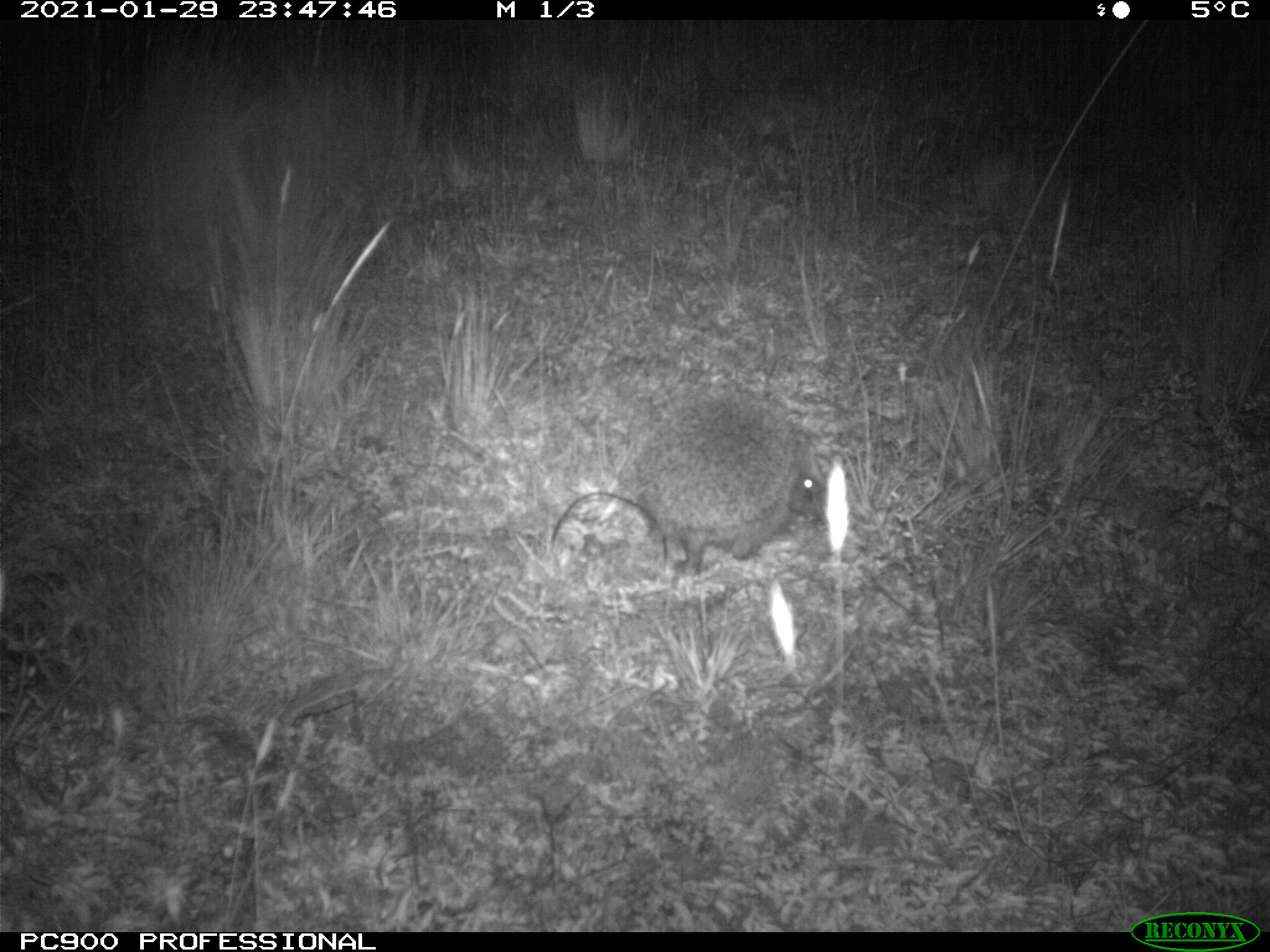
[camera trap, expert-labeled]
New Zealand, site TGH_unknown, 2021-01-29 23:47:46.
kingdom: Animalia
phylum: Chordata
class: Mammalia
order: Eulipotyphla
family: Erinaceidae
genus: Erinaceus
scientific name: Erinaceus europaeus europaeus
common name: european hedgehog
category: hedgehog